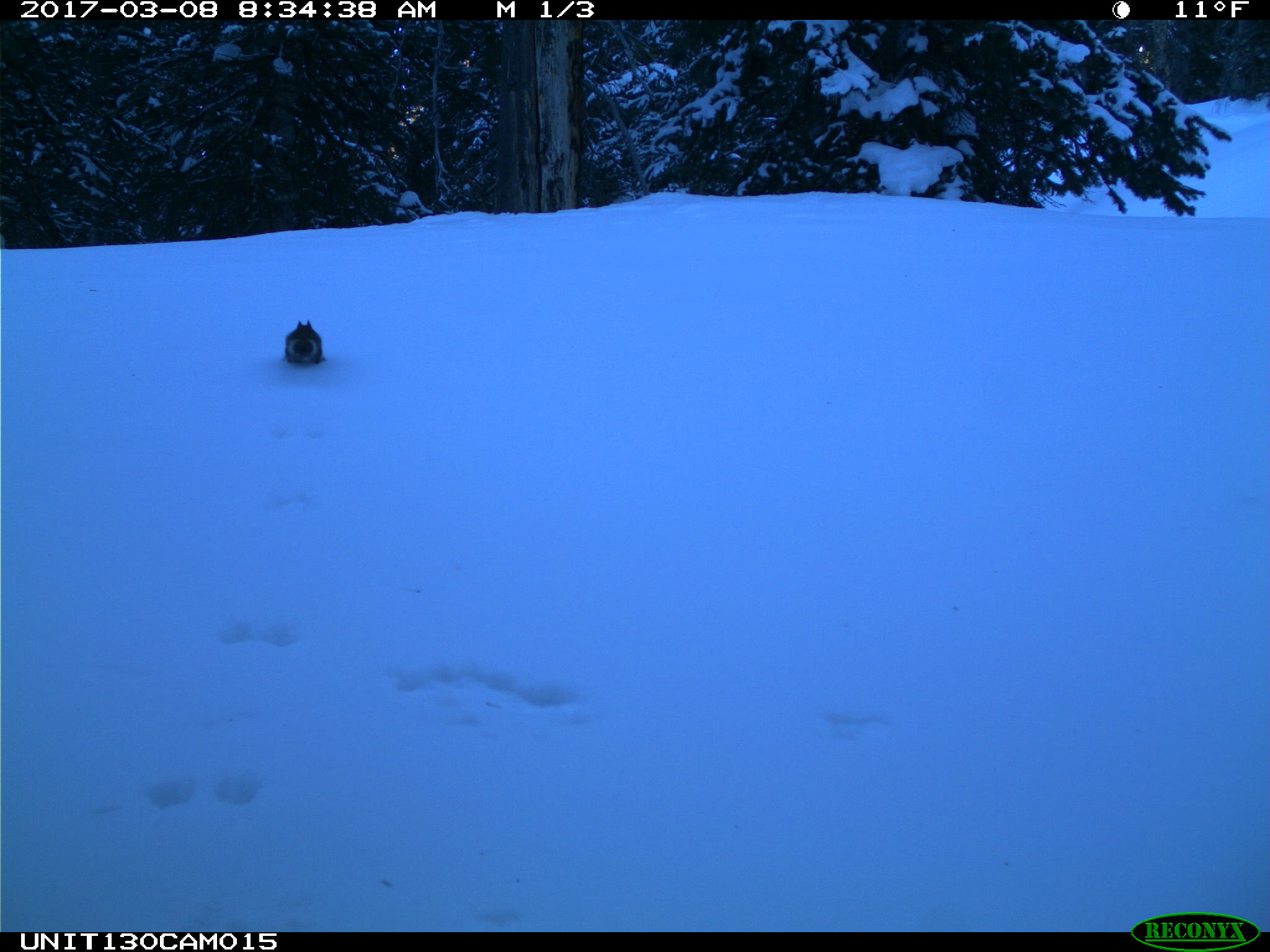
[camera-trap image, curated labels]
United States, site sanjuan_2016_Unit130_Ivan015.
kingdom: Animalia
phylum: Chordata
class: Mammalia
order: Rodentia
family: Sciuridae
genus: Tamiasciurus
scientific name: Tamiasciurus hudsonicus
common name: american red squirrel